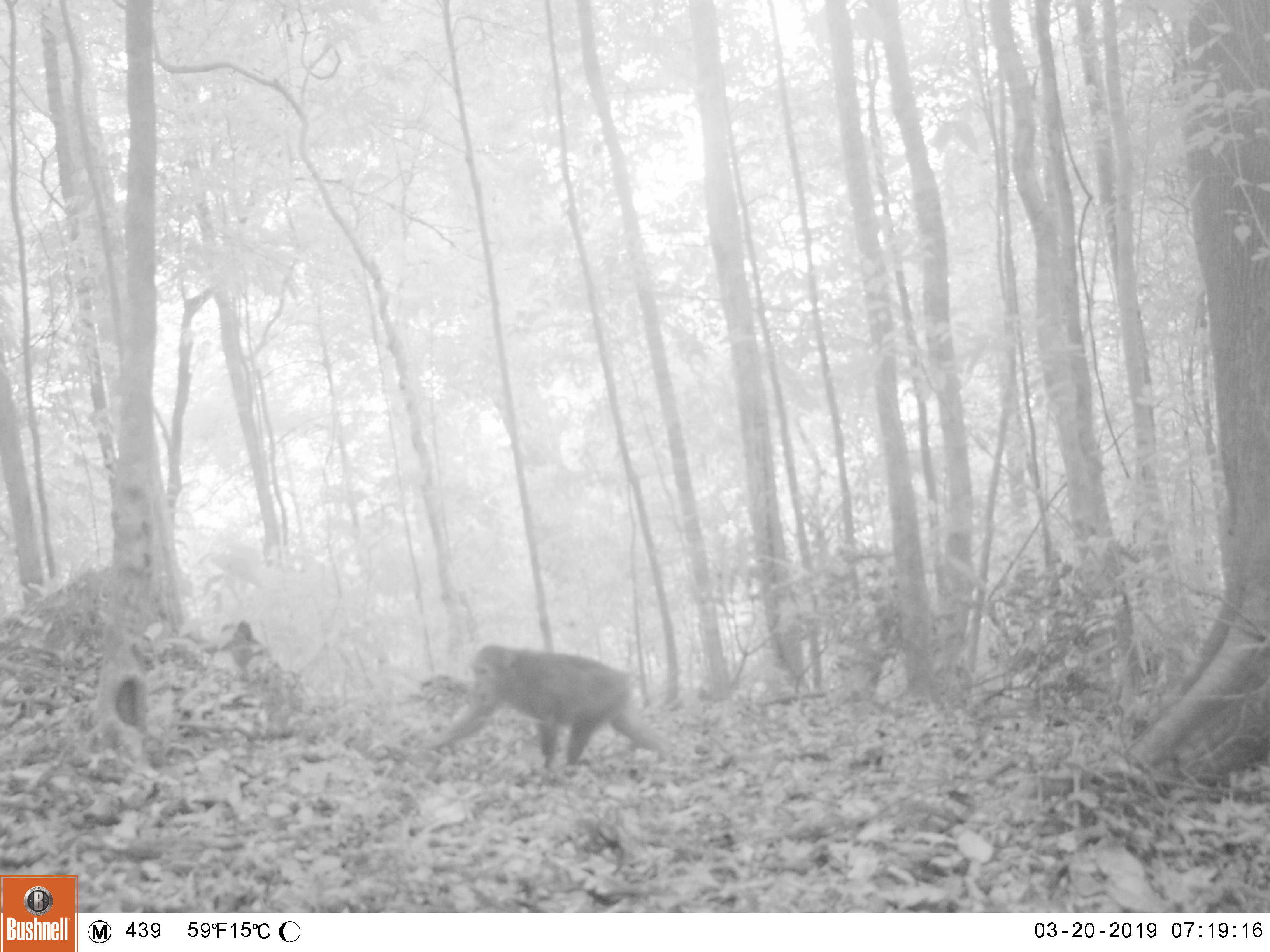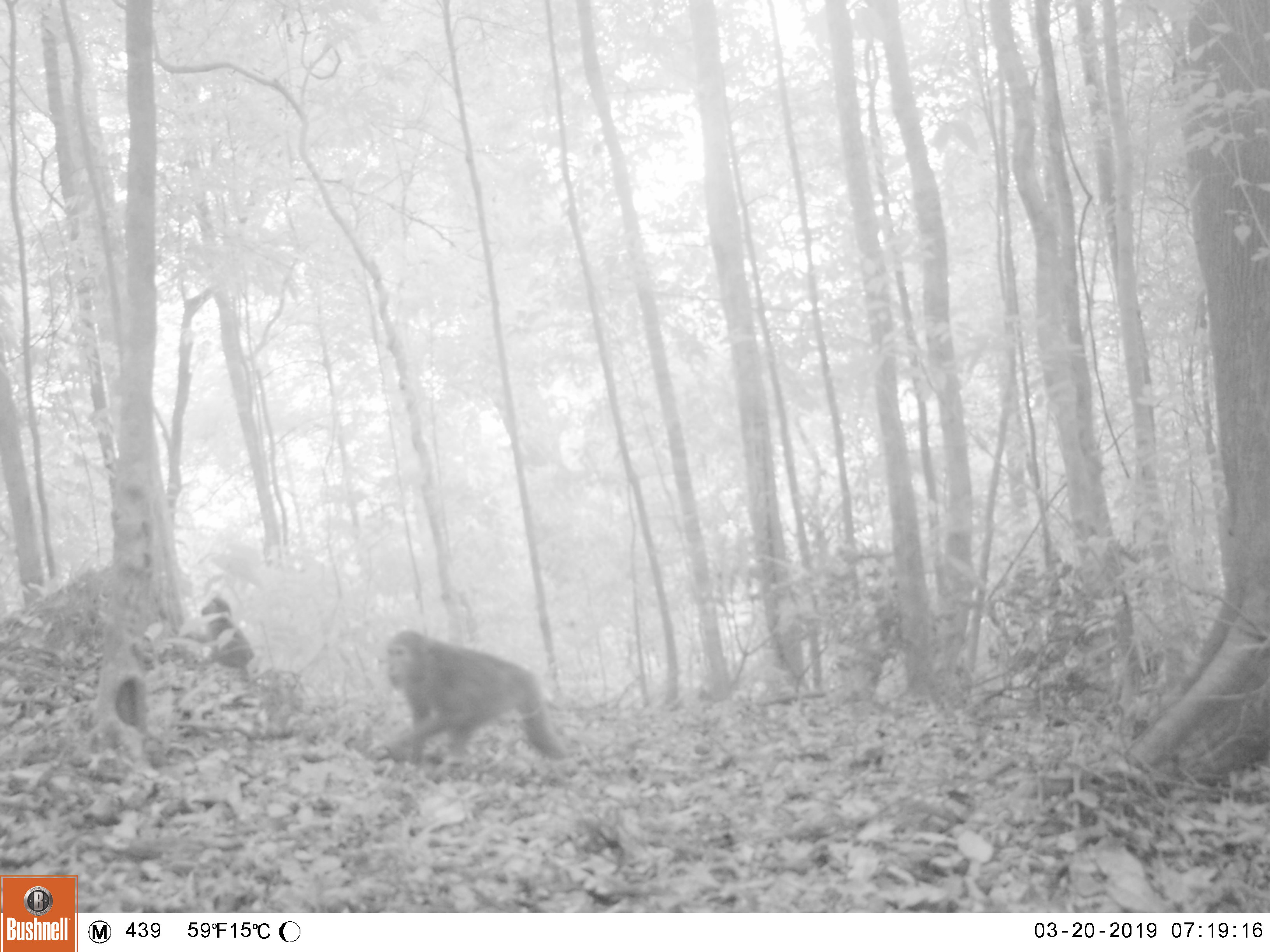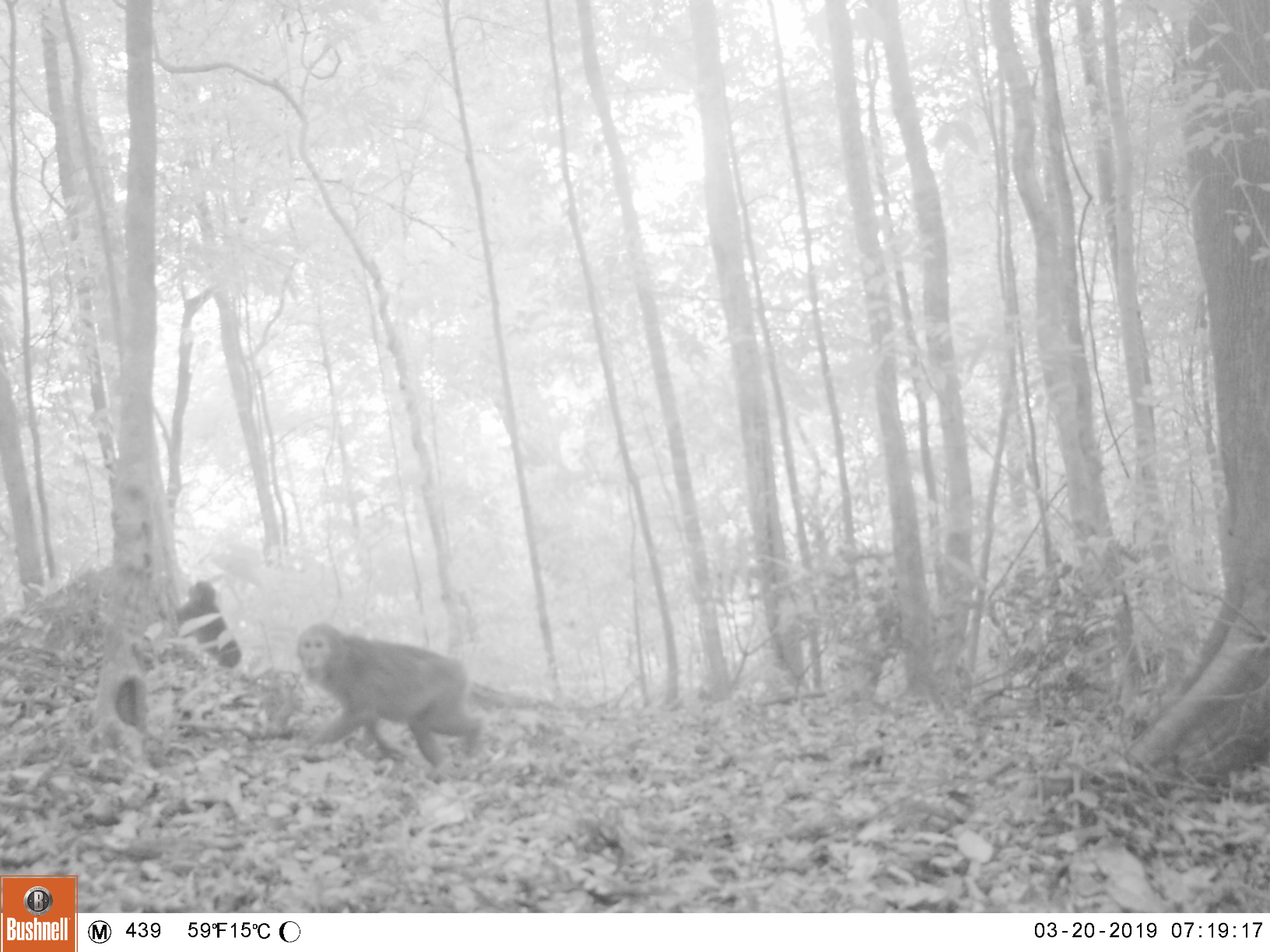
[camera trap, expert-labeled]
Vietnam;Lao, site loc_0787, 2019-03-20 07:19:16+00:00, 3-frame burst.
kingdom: Animalia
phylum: Chordata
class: Mammalia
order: Primates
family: Cercopithecidae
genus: Macaca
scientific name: Macaca arctoides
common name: stump-tailed macaque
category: stump tailed macaque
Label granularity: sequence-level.